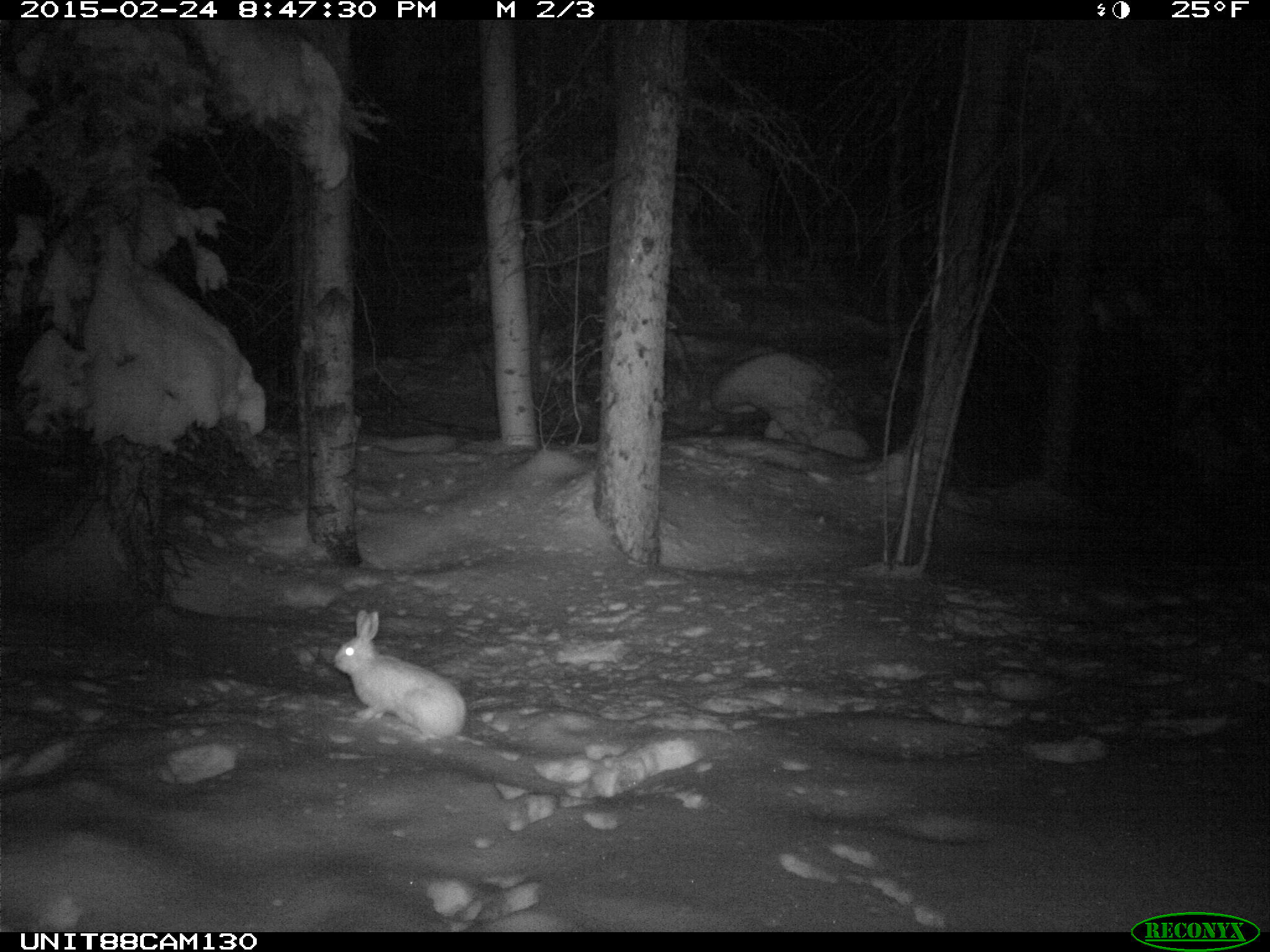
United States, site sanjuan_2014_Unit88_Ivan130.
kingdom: Animalia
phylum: Chordata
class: Mammalia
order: Lagomorpha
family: Leporidae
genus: Lepus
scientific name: Lepus americanus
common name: snowshoe hare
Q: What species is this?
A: Lepus americanus (snowshoe hare).